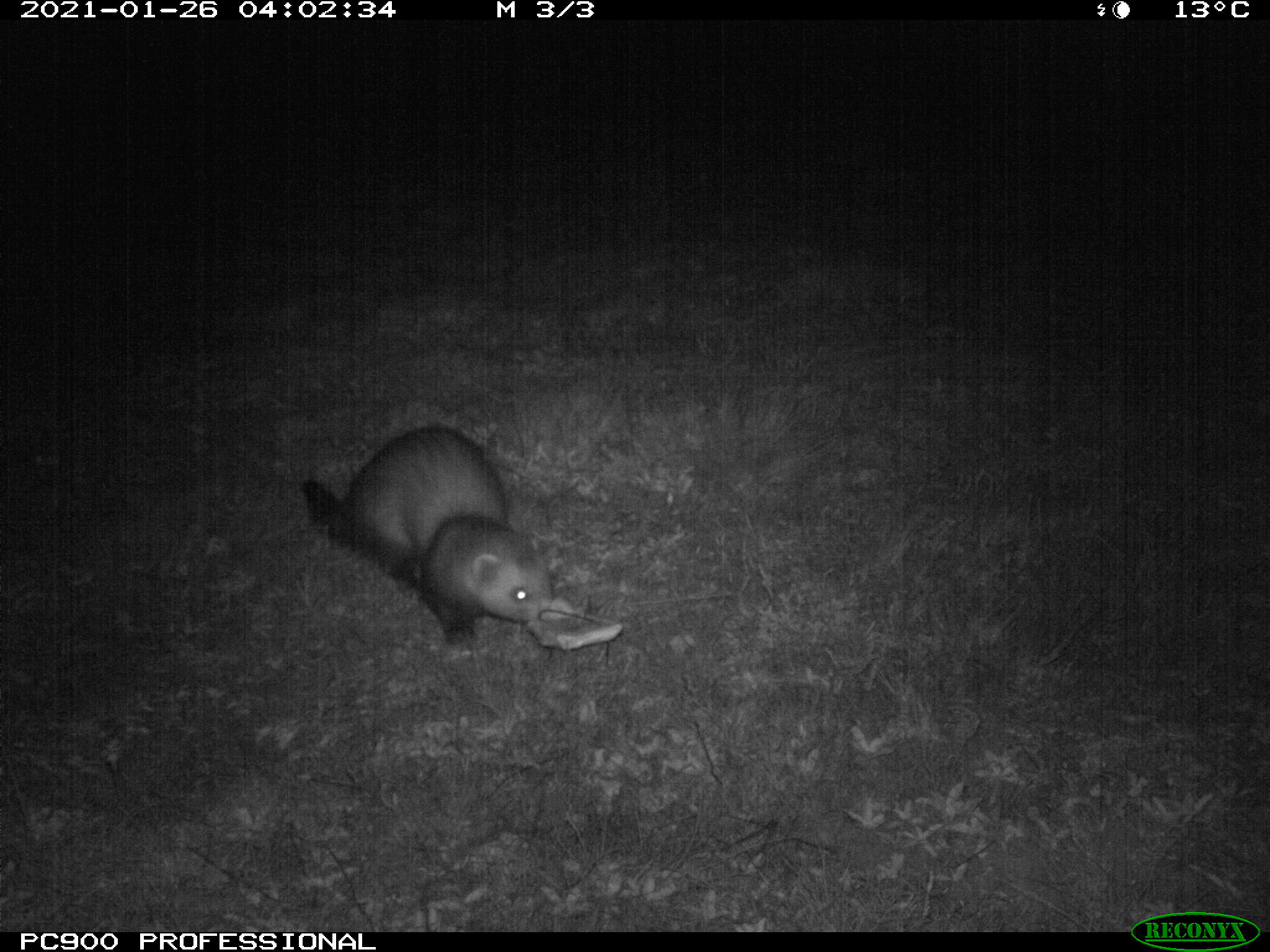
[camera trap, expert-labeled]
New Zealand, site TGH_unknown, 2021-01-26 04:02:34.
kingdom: Animalia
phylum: Chordata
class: Mammalia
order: Carnivora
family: Mustelidae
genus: Mustela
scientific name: Mustela furo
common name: ferret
Ferret (Mustela furo).